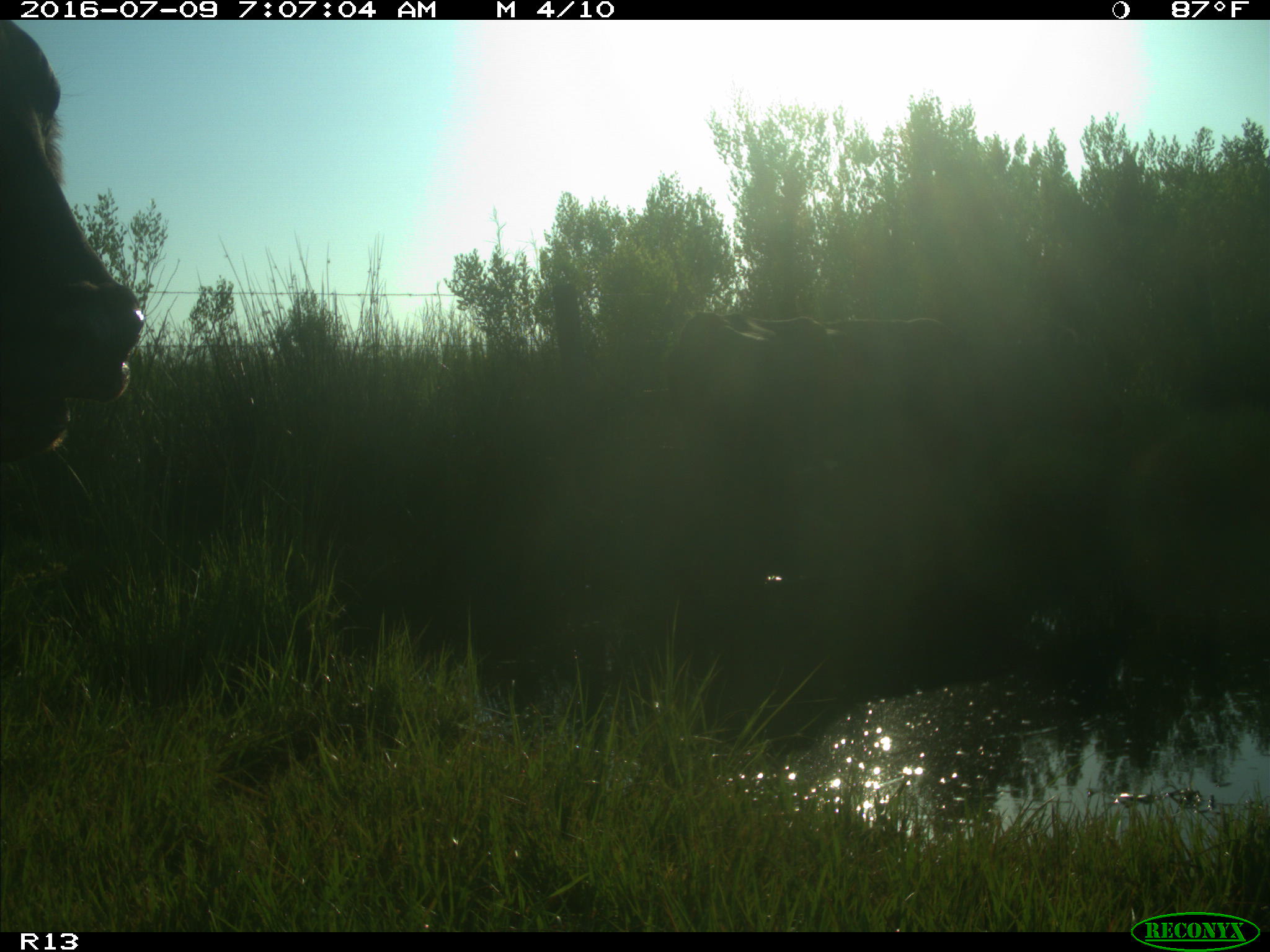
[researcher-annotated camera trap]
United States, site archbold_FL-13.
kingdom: Animalia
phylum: Chordata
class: Mammalia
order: Artiodactyla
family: Bovidae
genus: Bos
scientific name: Bos taurus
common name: domestic cow